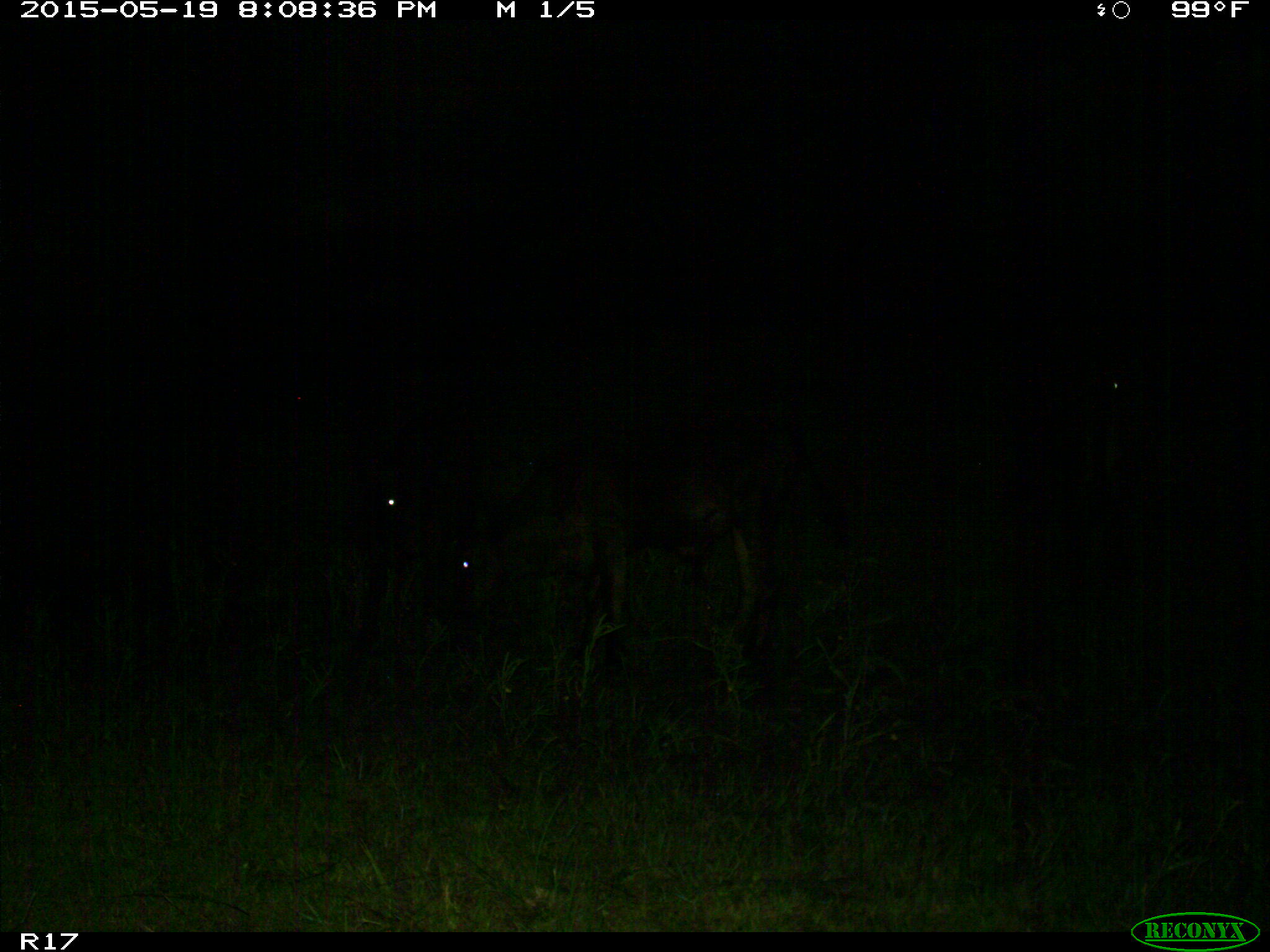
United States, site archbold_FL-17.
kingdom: Animalia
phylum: Chordata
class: Mammalia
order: Artiodactyla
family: Bovidae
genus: Bos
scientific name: Bos taurus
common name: domestic cow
Bos taurus (domestic cow).